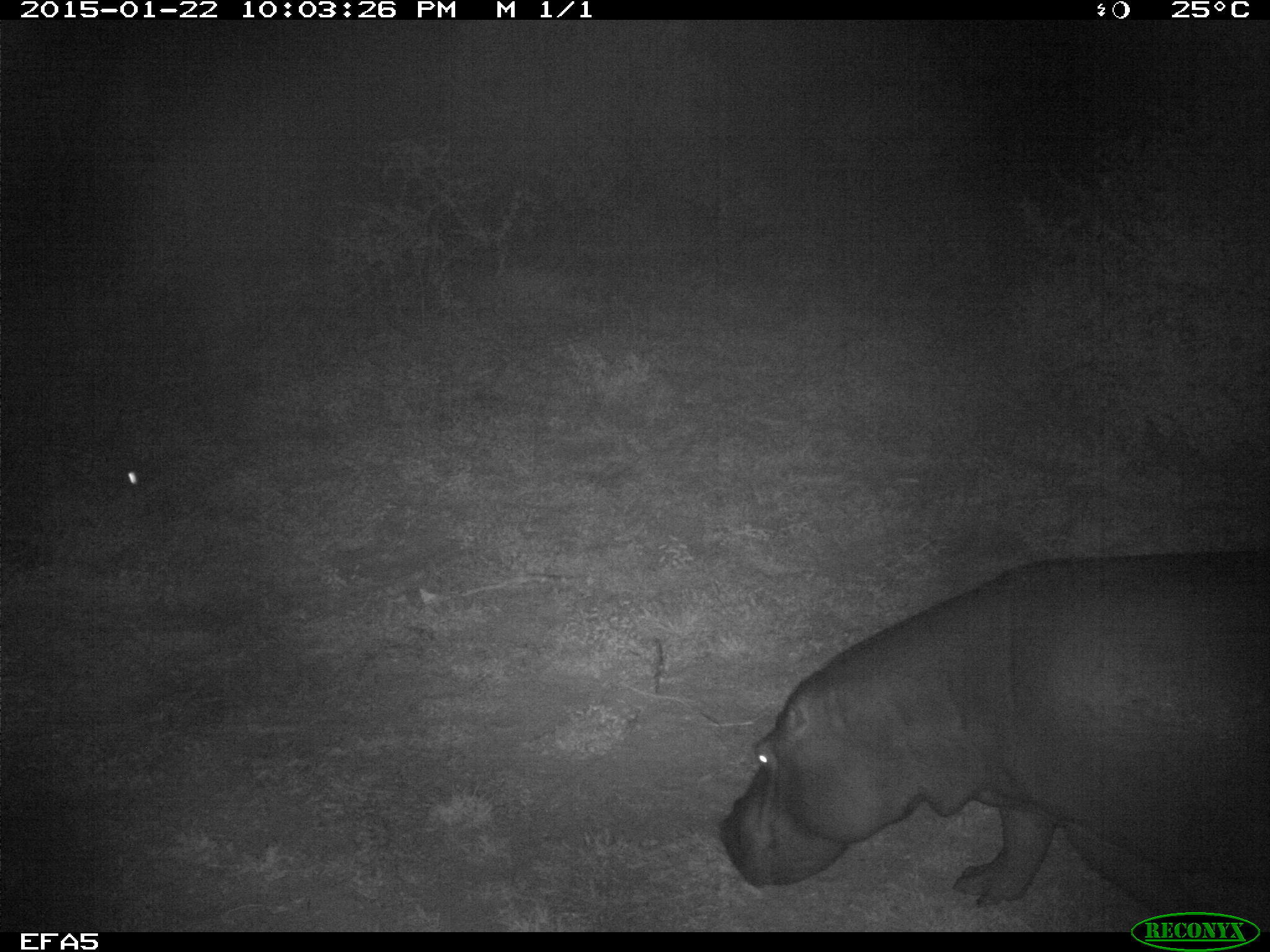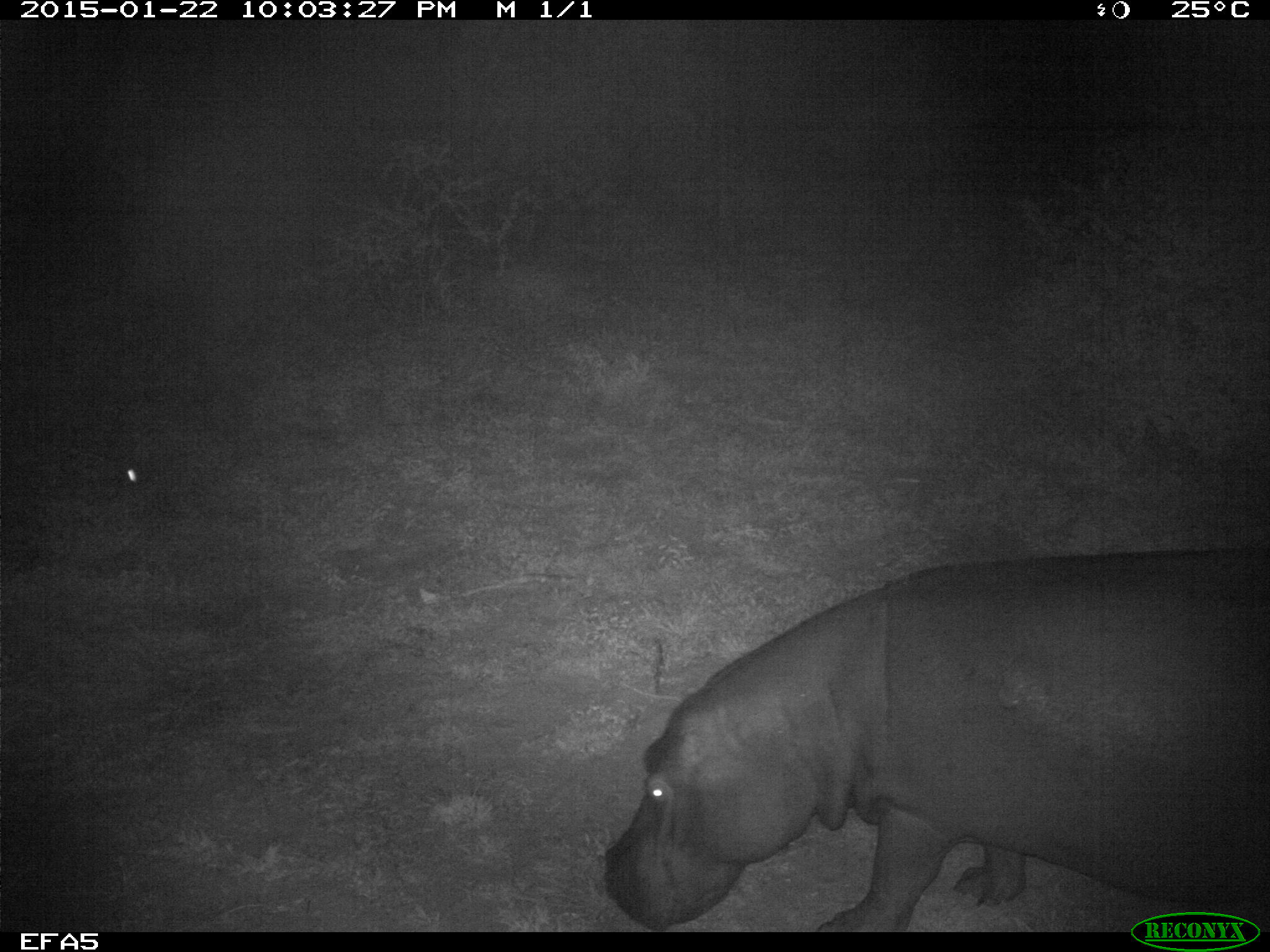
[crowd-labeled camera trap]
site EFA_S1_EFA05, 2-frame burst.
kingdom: Animalia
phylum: Chordata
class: Mammalia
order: Artiodactyla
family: Hippopotamidae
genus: Hippopotamus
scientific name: Hippopotamus amphibius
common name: hippopotamus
Hippopotamus (Hippopotamus amphibius), count 1. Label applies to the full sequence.